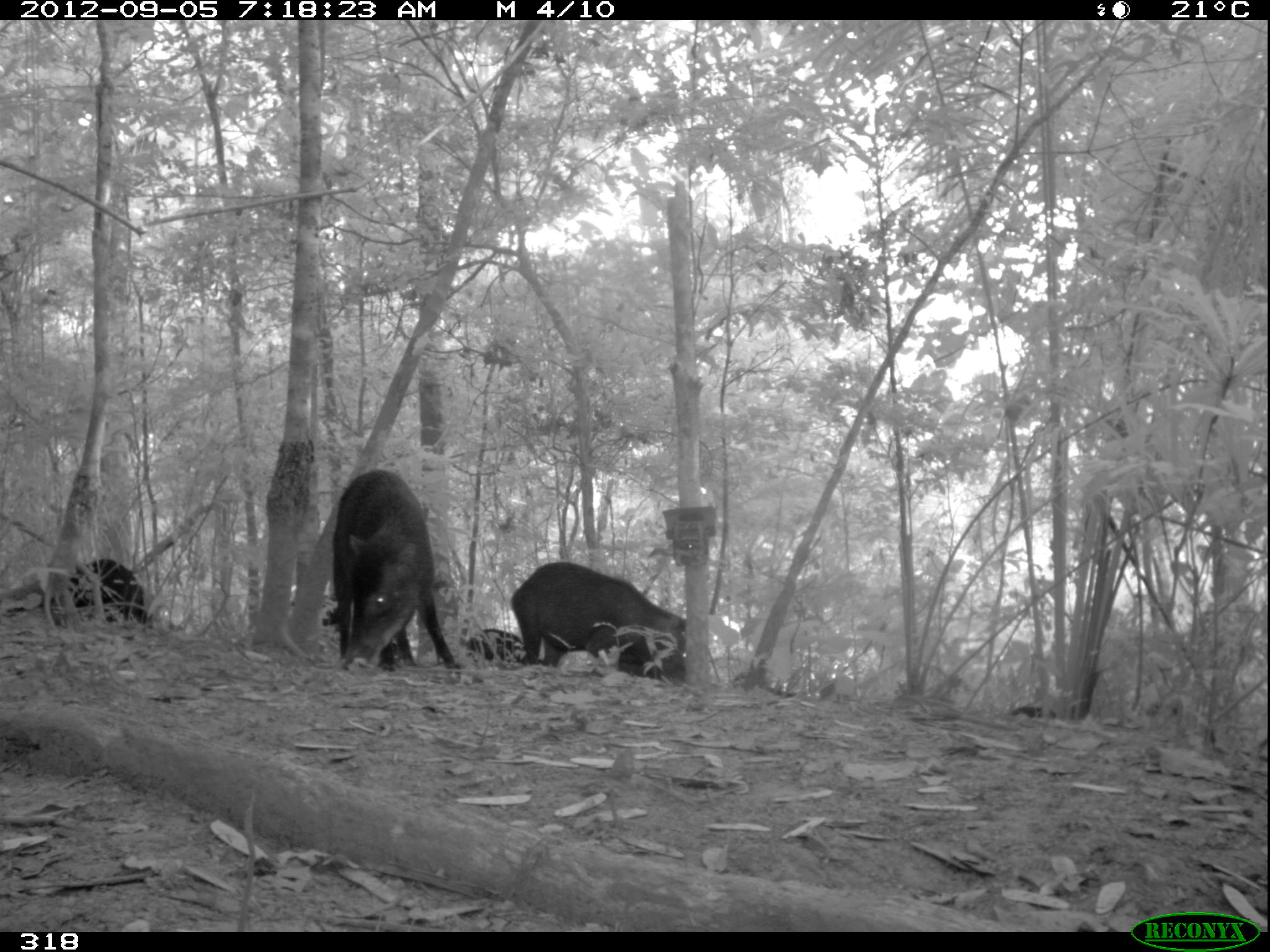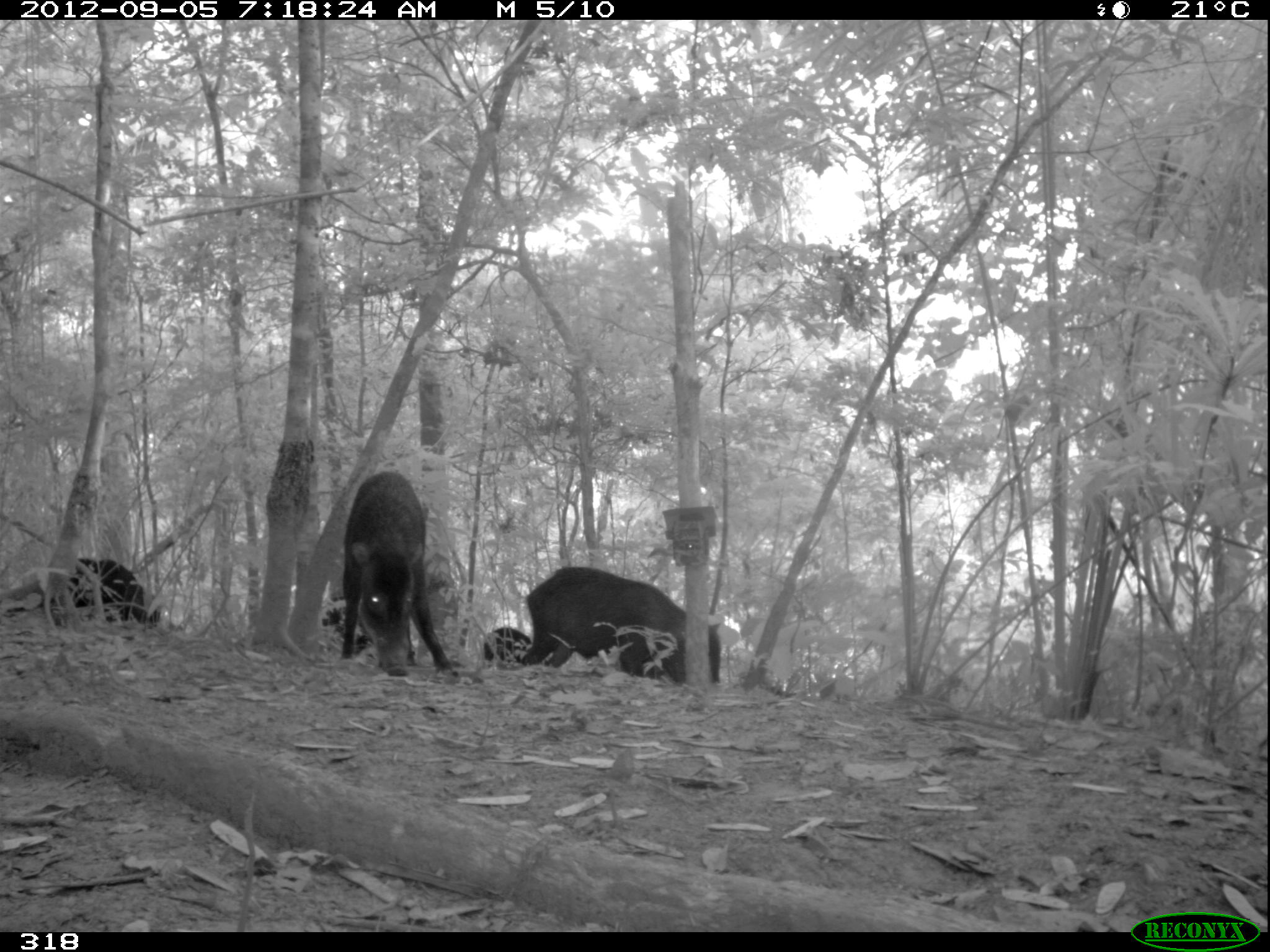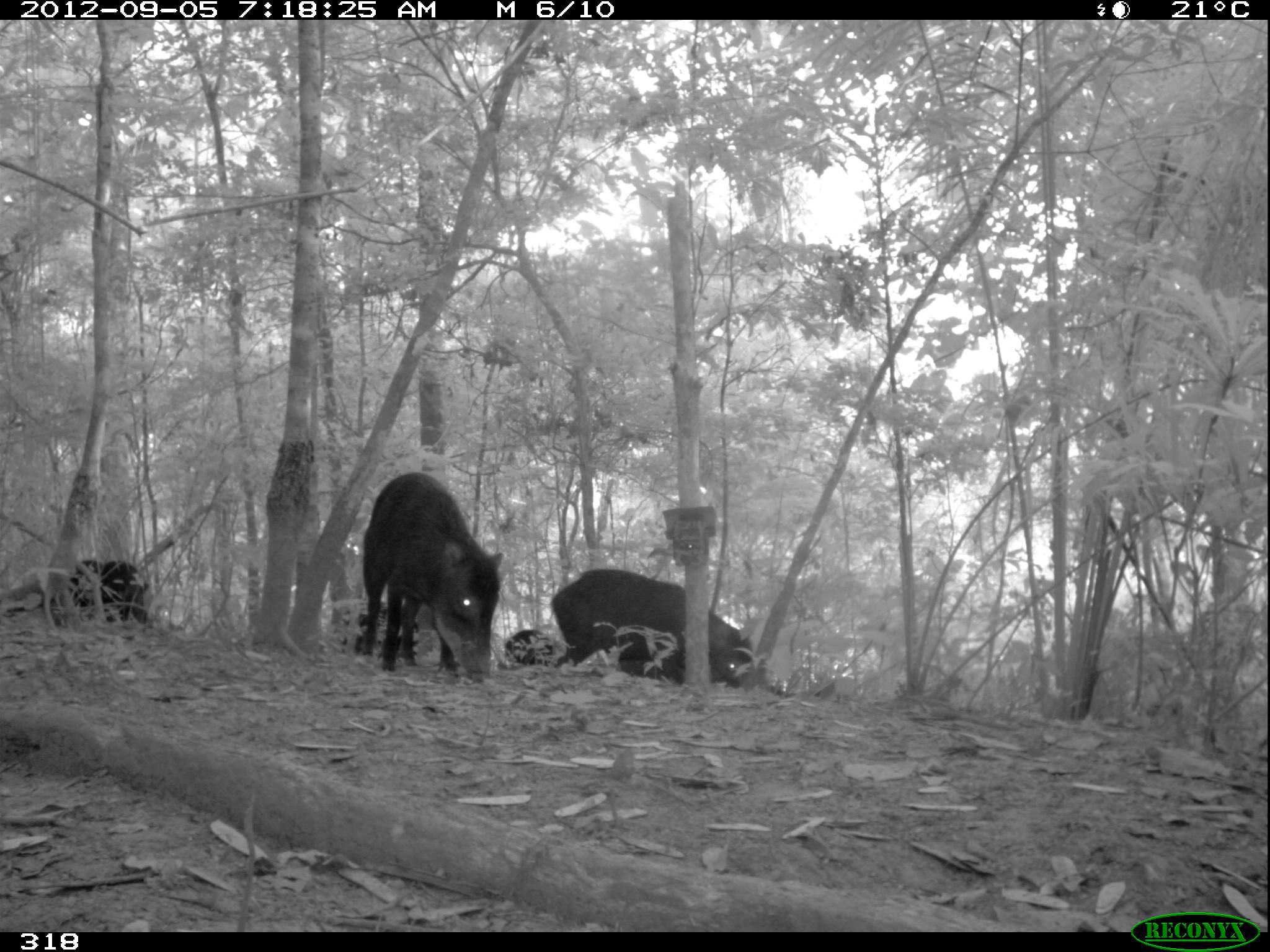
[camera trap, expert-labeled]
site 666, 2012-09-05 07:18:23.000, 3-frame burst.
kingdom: Animalia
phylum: Chordata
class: Mammalia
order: Artiodactyla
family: Tayassuidae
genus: Tayassu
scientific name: Tayassu pecari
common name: white-lipped peccary